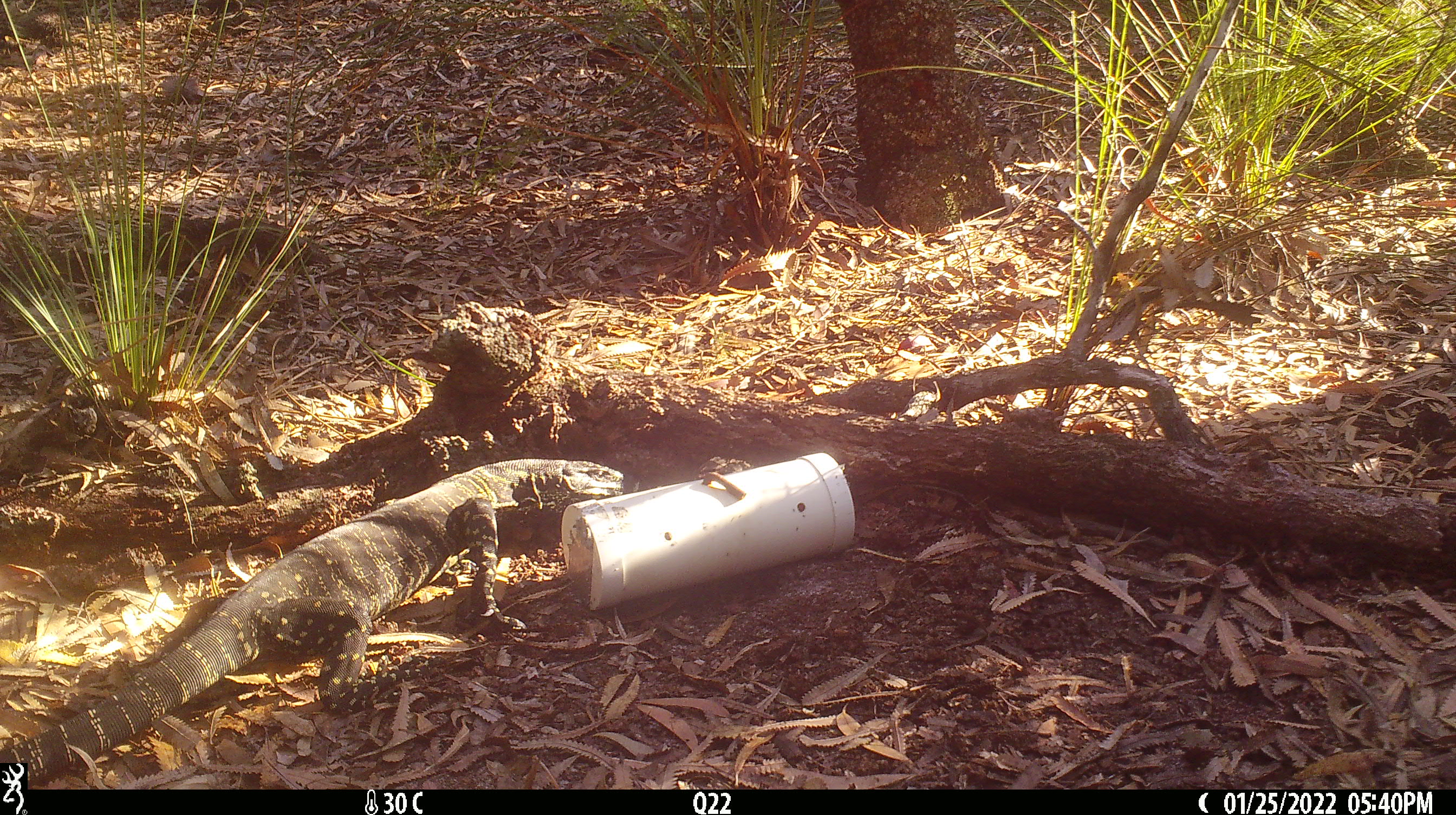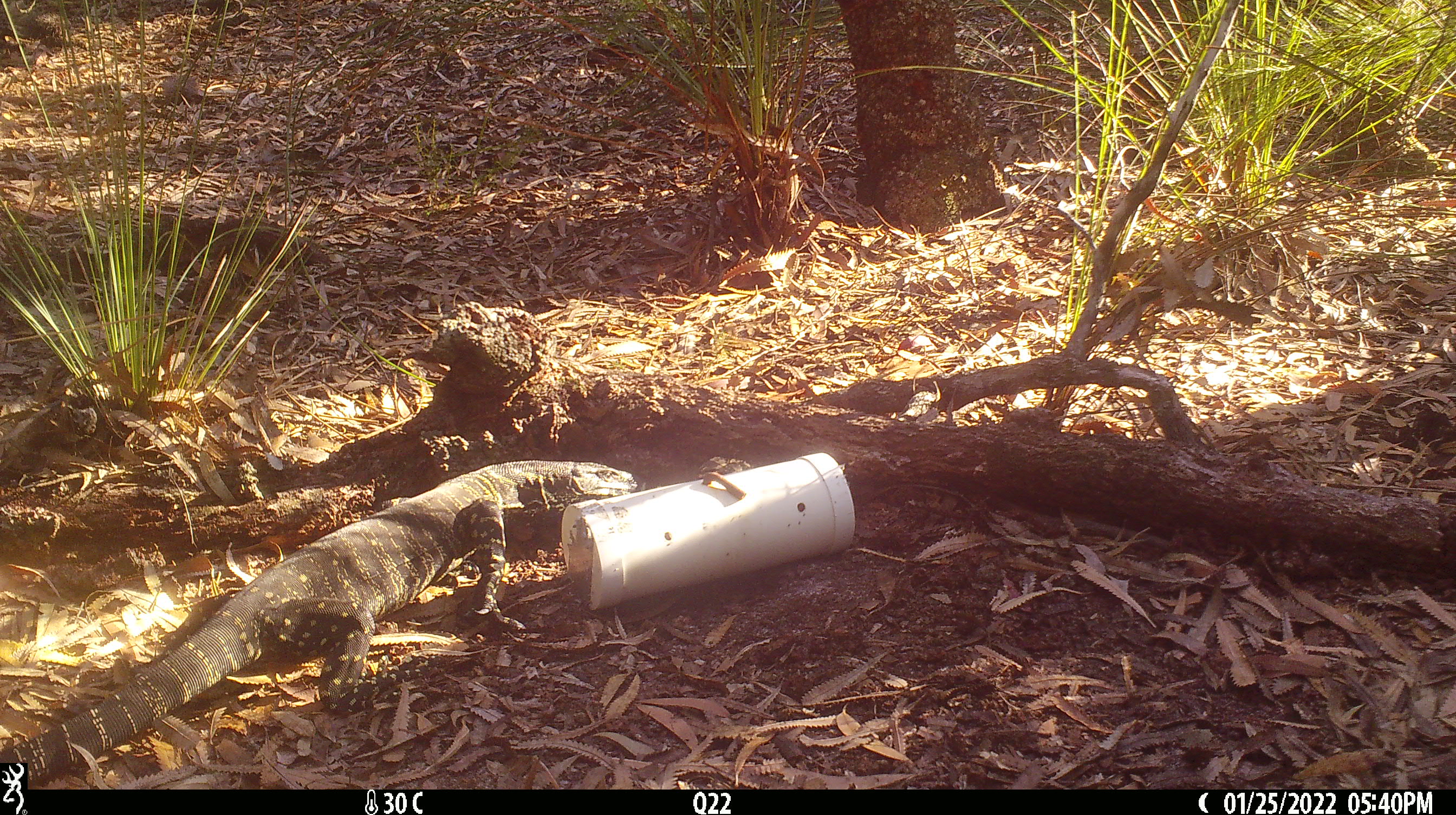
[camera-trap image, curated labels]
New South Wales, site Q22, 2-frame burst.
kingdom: Animalia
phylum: Chordata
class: Reptilia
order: Squamata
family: Varanidae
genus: Varanus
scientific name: Varanus varius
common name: lace monitor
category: goanna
Goanna (lace monitor) (Varanus varius).